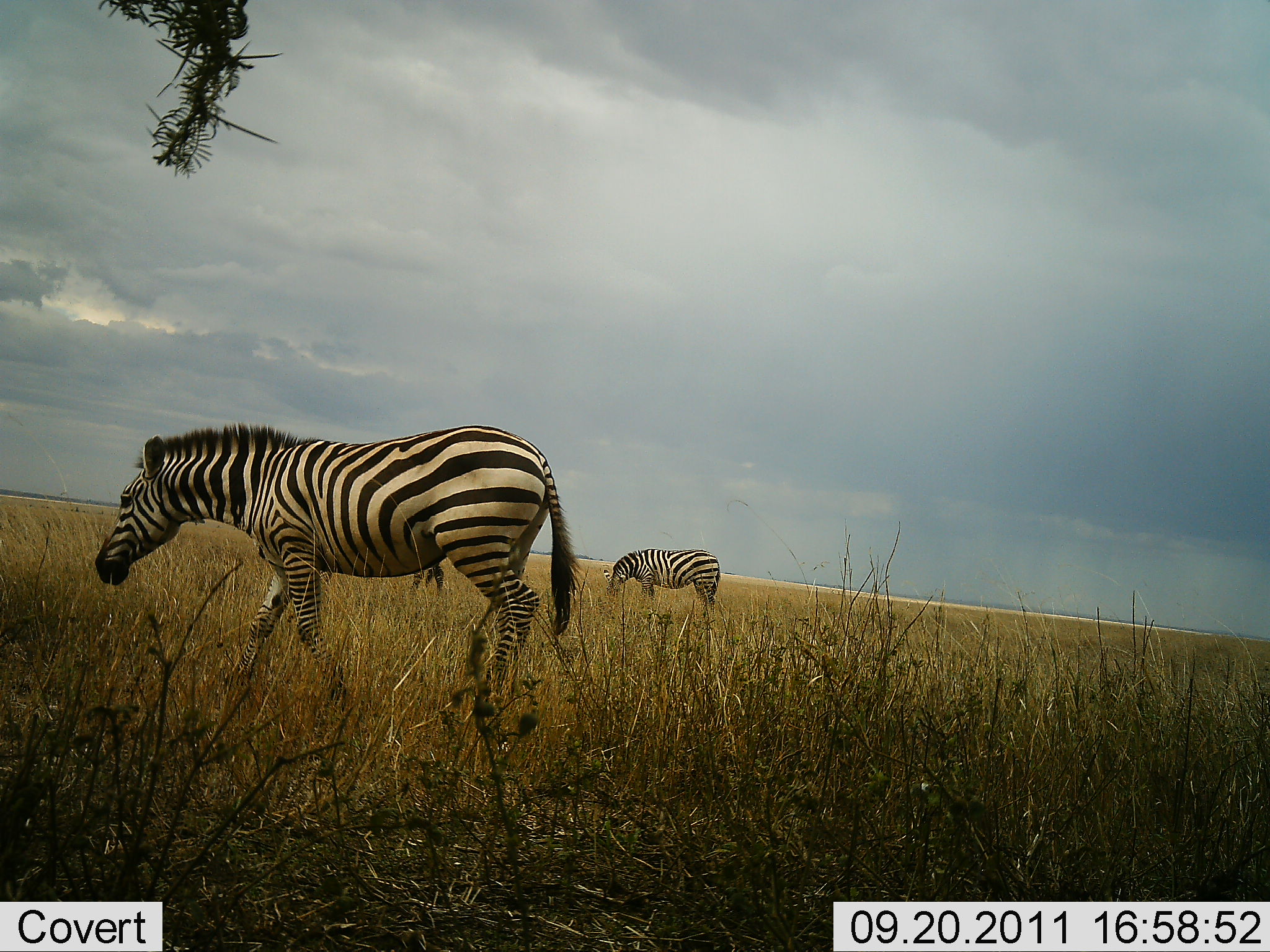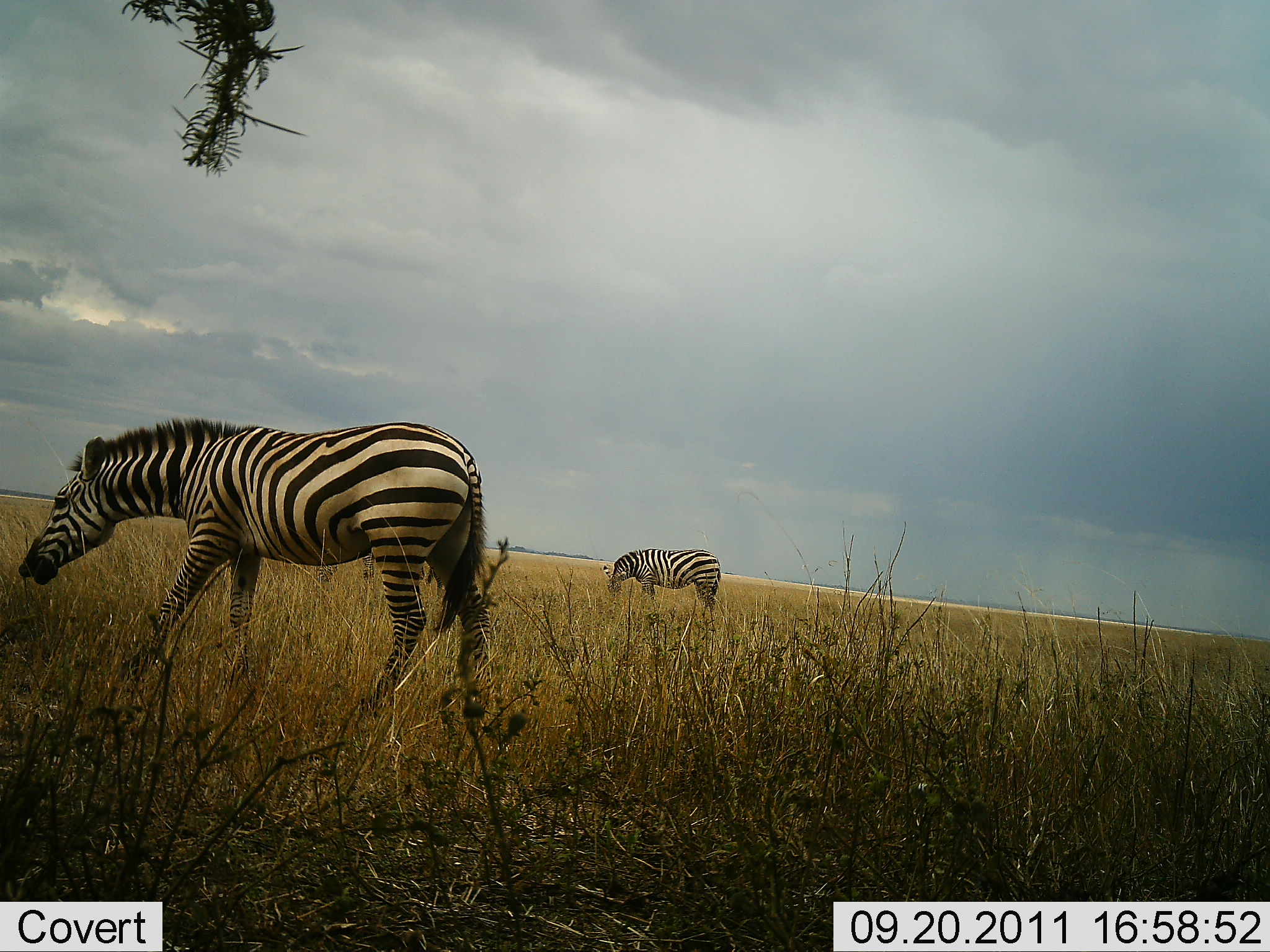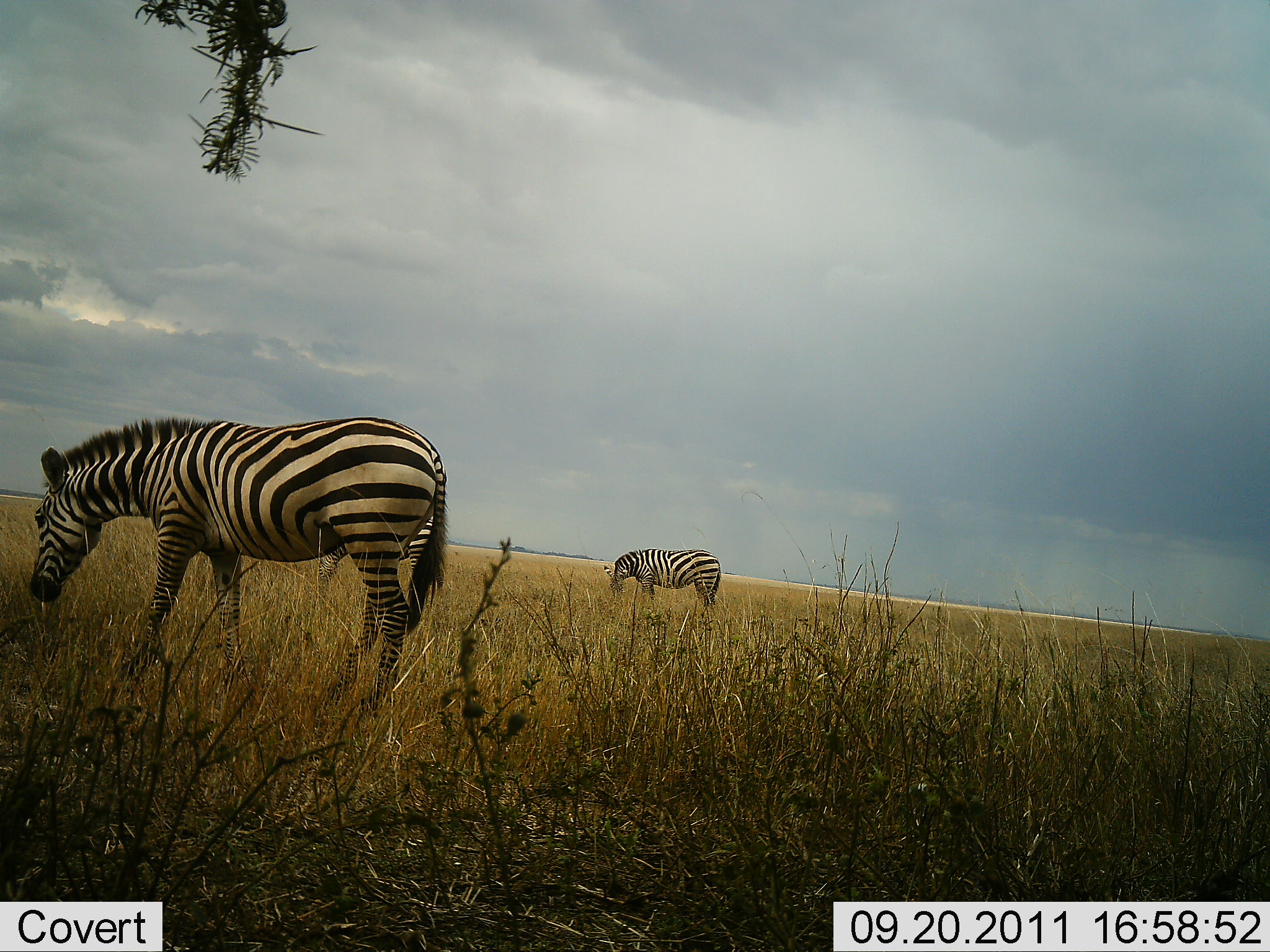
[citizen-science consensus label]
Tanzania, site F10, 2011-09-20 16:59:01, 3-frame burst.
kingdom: Animalia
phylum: Chordata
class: Mammalia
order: Perissodactyla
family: Equidae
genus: Equus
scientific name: Equus quagga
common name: plains zebra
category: zebra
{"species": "zebra (plains zebra) (Equus quagga)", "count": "2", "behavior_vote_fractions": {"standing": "33%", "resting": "0%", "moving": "50%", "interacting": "0%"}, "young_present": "0%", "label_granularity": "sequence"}